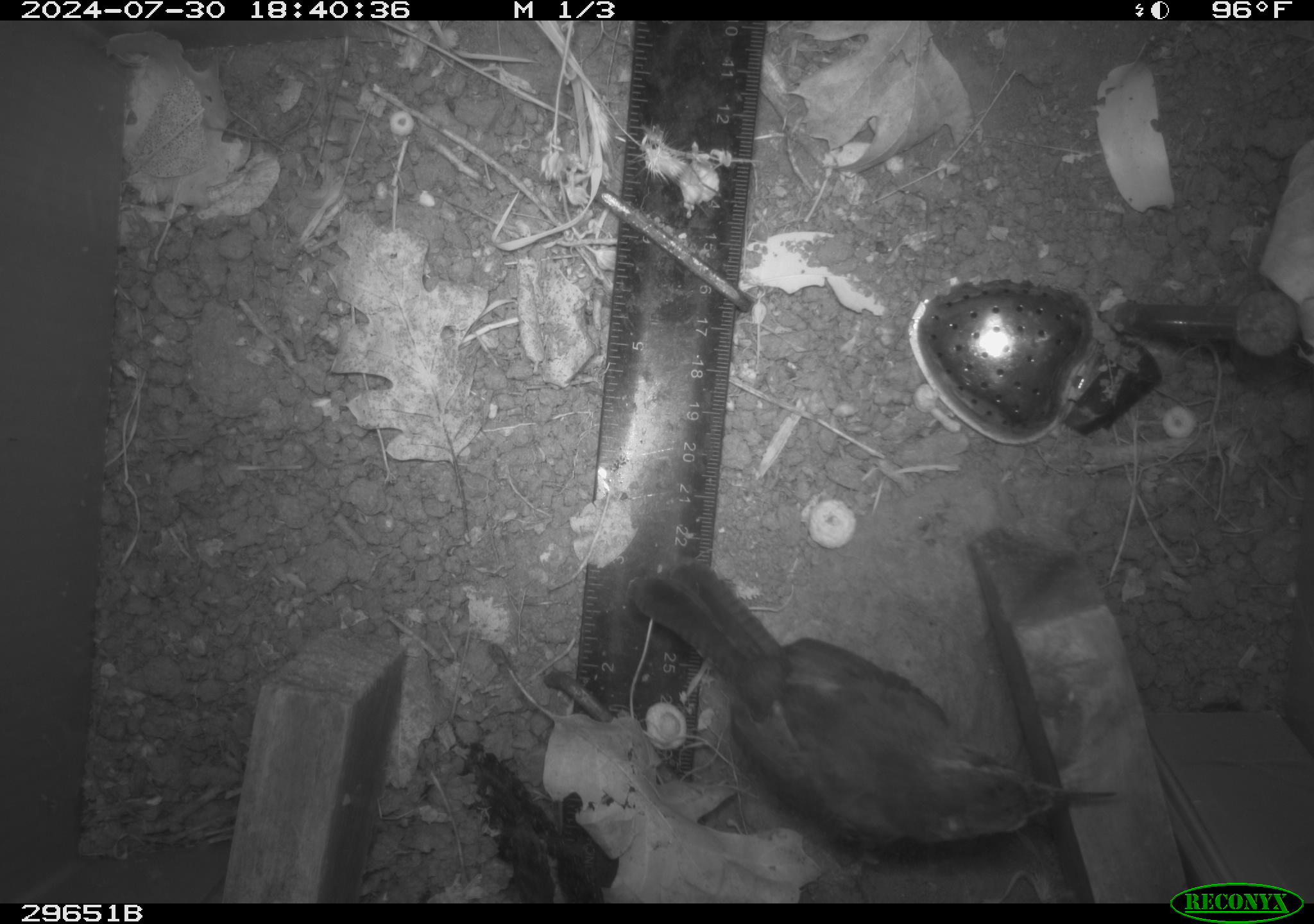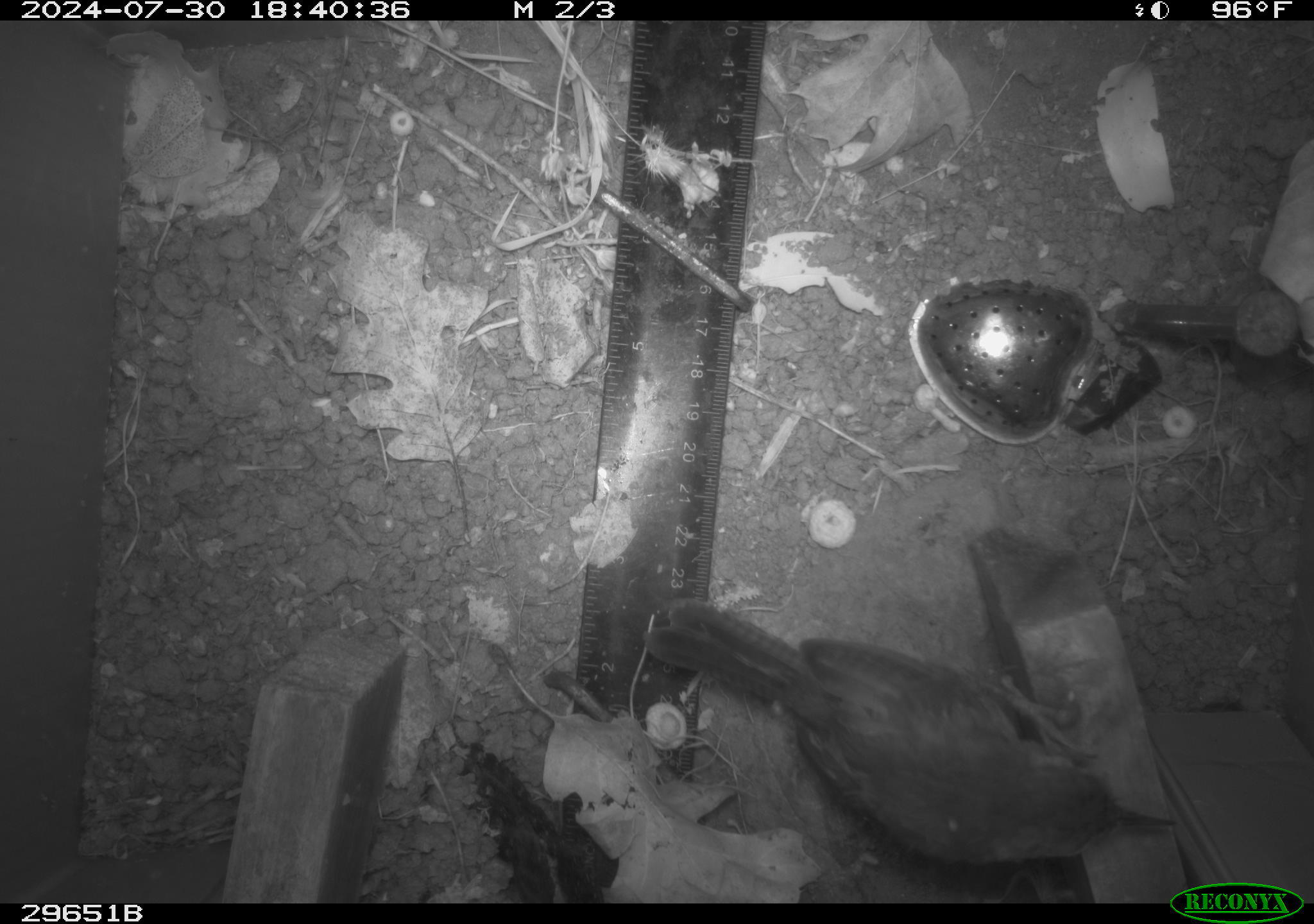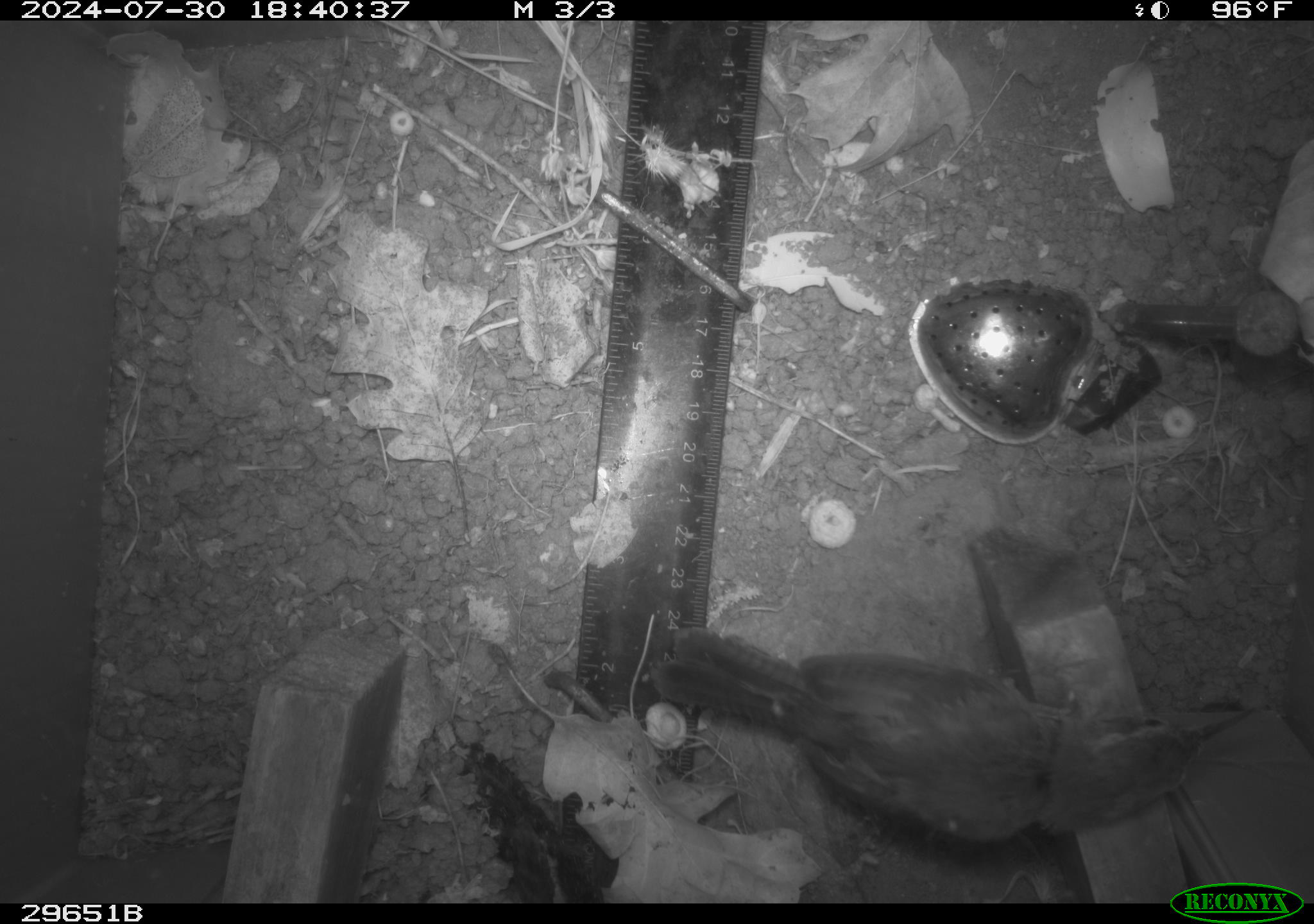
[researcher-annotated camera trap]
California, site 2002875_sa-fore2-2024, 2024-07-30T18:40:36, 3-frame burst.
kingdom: Animalia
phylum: Chordata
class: Aves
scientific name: Aves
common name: bird